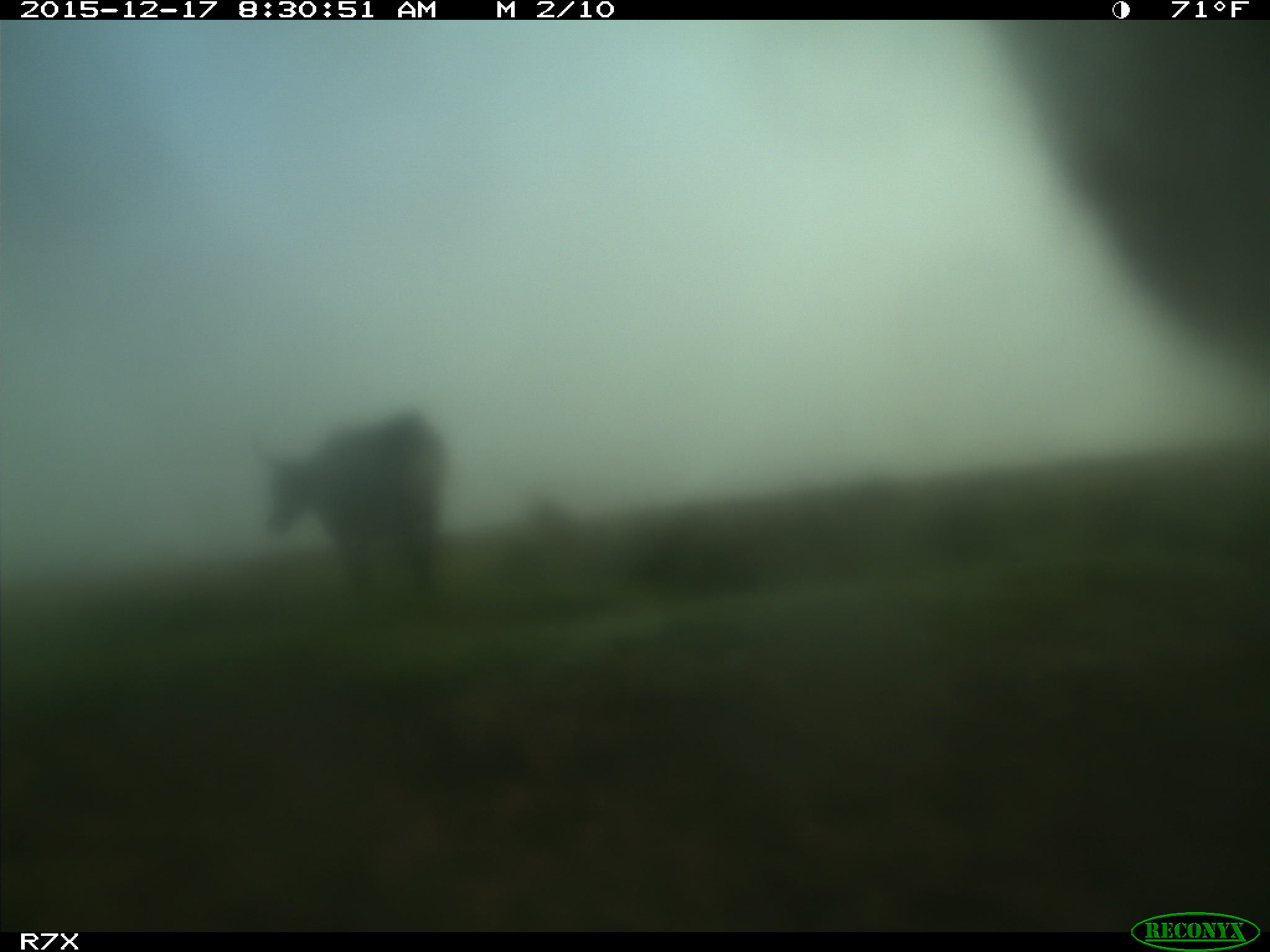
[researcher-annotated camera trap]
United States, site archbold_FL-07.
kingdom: Animalia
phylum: Chordata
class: Mammalia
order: Artiodactyla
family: Bovidae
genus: Bos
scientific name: Bos taurus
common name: domestic cow